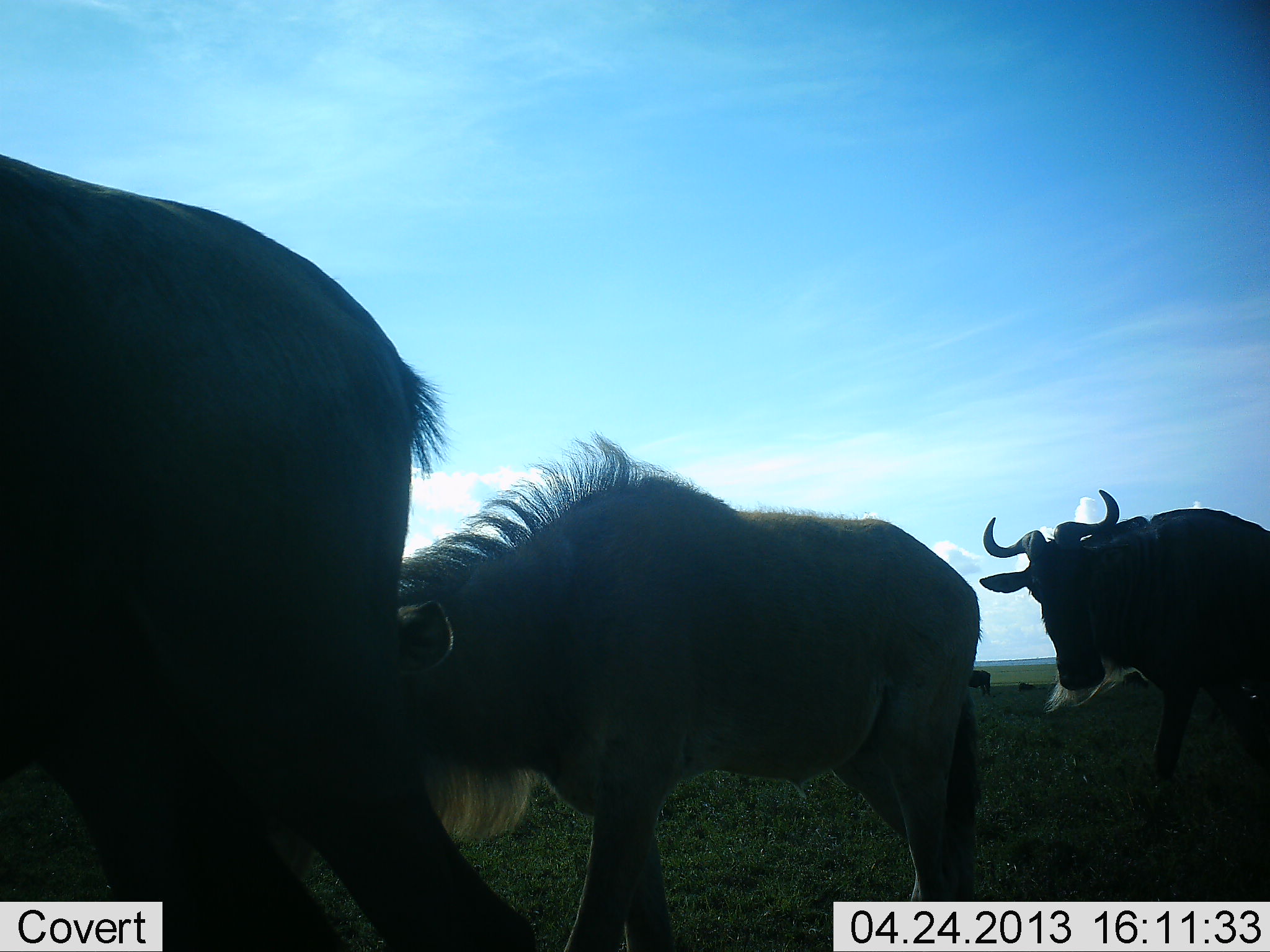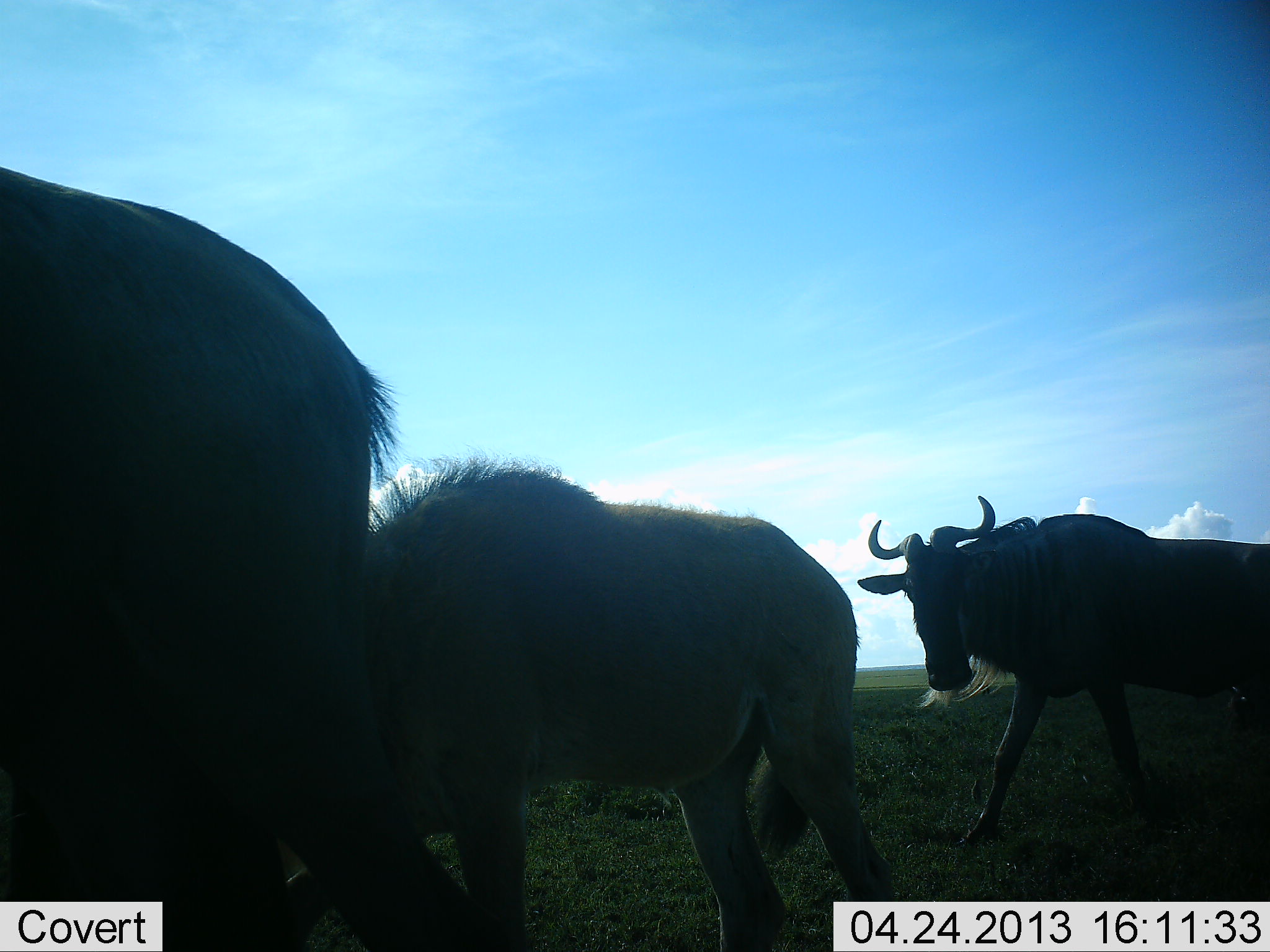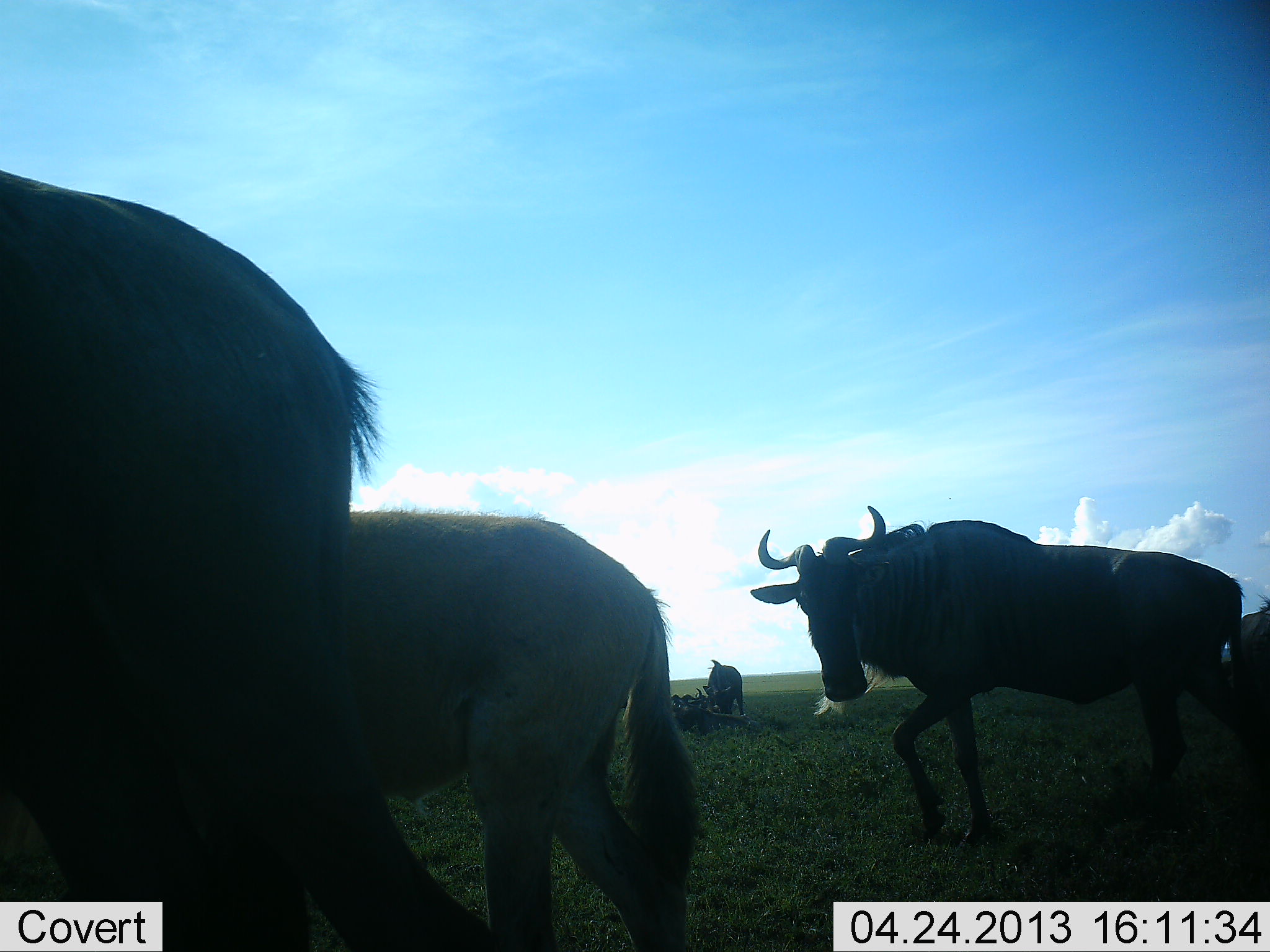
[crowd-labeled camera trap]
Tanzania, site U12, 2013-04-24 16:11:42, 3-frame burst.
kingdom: Animalia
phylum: Chordata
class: Mammalia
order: Artiodactyla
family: Bovidae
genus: Connochaetes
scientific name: Connochaetes taurinus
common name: blue wildebeest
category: wildebeest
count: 5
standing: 45%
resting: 9%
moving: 100%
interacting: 0%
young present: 0%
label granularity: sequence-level